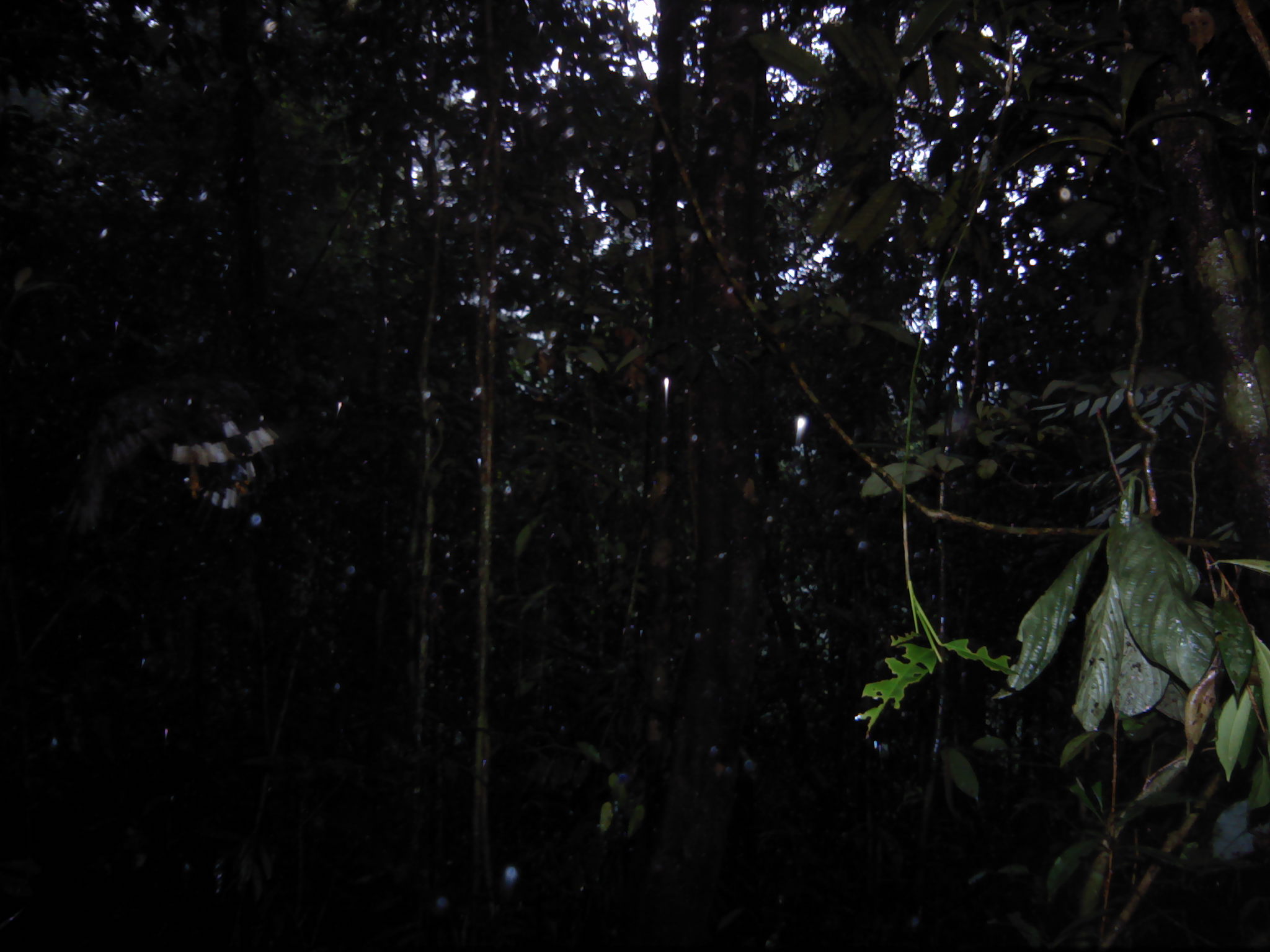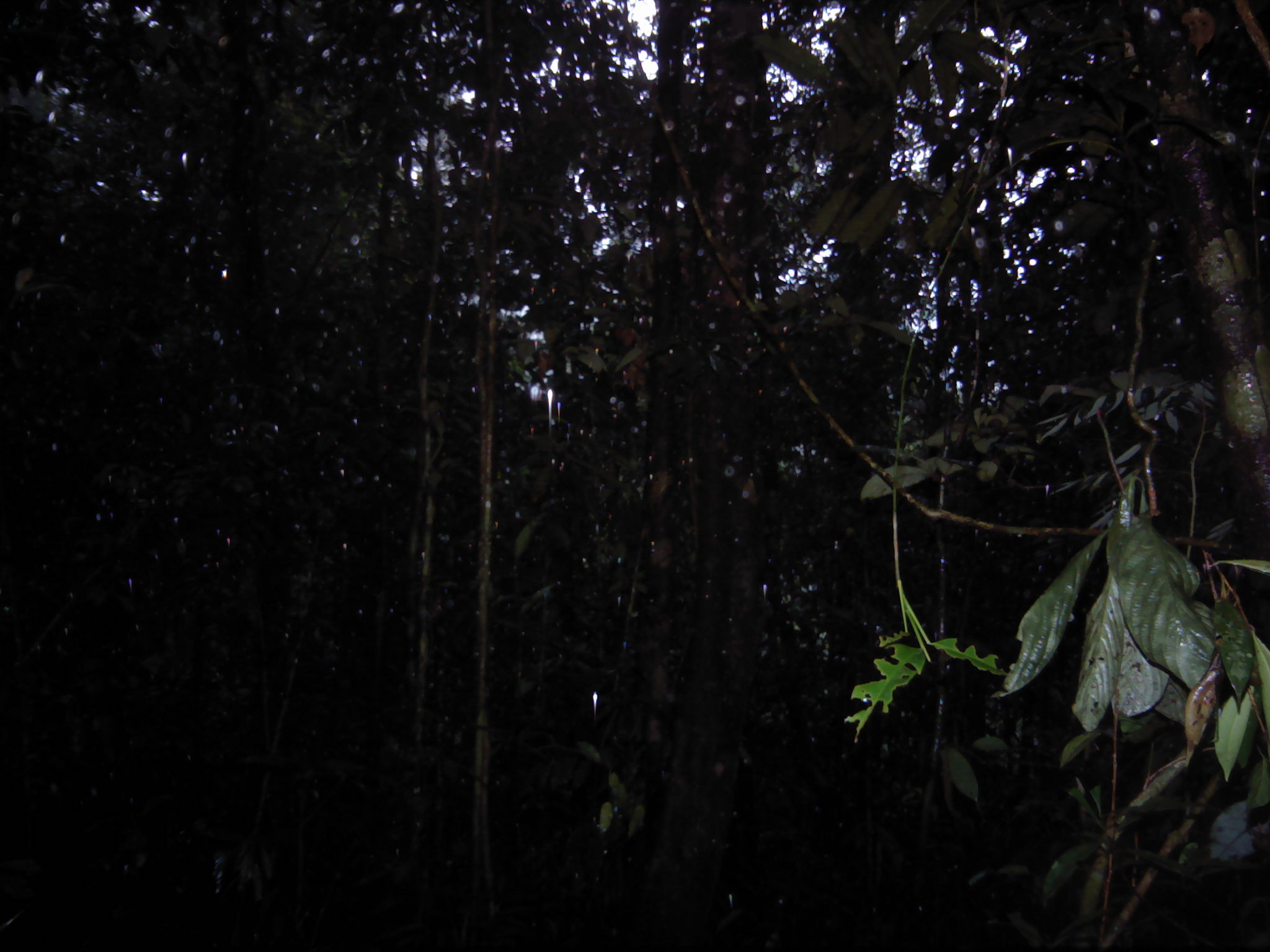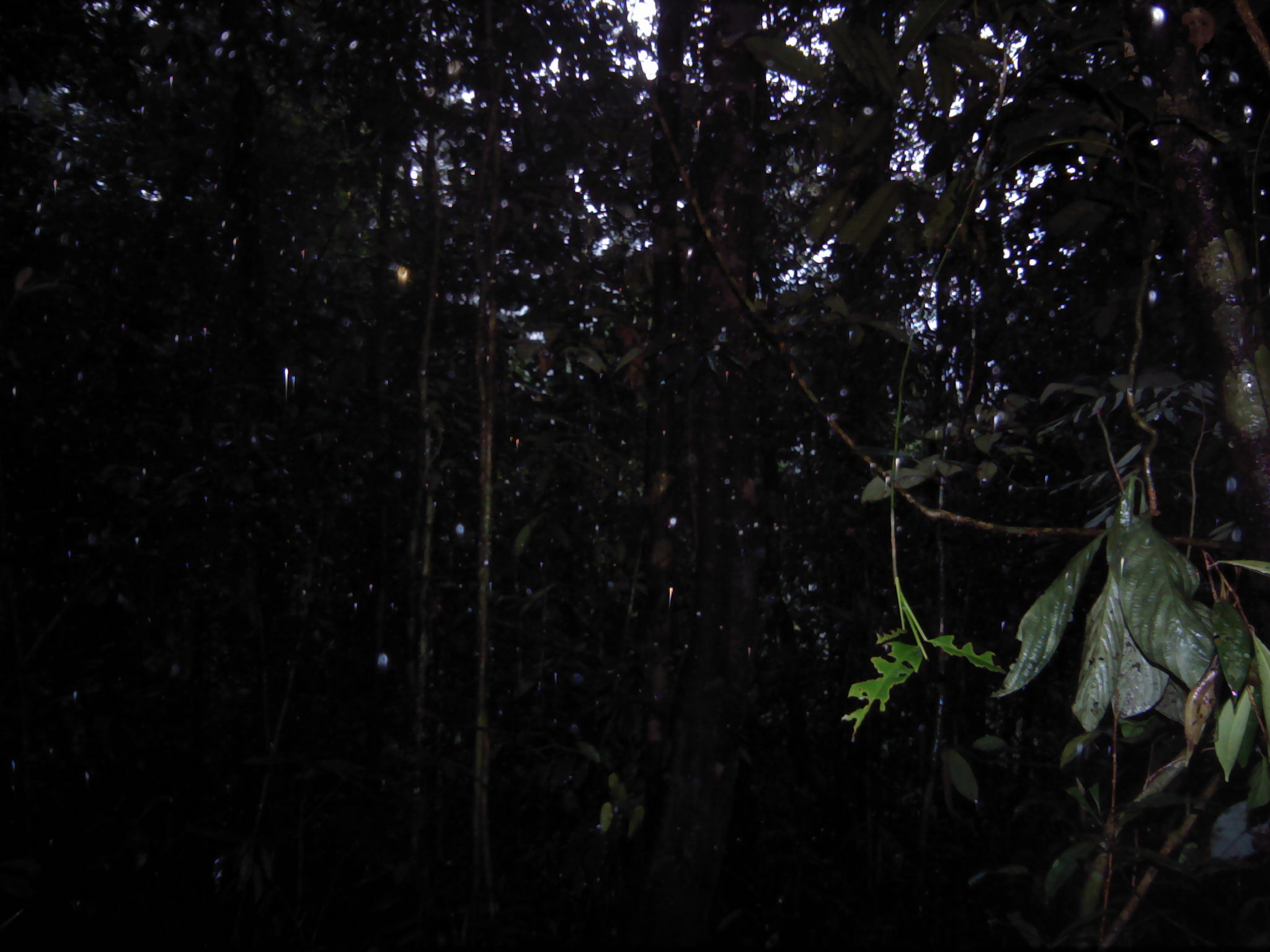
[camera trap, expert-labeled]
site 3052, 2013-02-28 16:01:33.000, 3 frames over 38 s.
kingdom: Animalia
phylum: Chordata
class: Aves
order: Accipitriformes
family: Accipitridae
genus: Spilornis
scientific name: Spilornis cheela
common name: crested serpent-eagle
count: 1